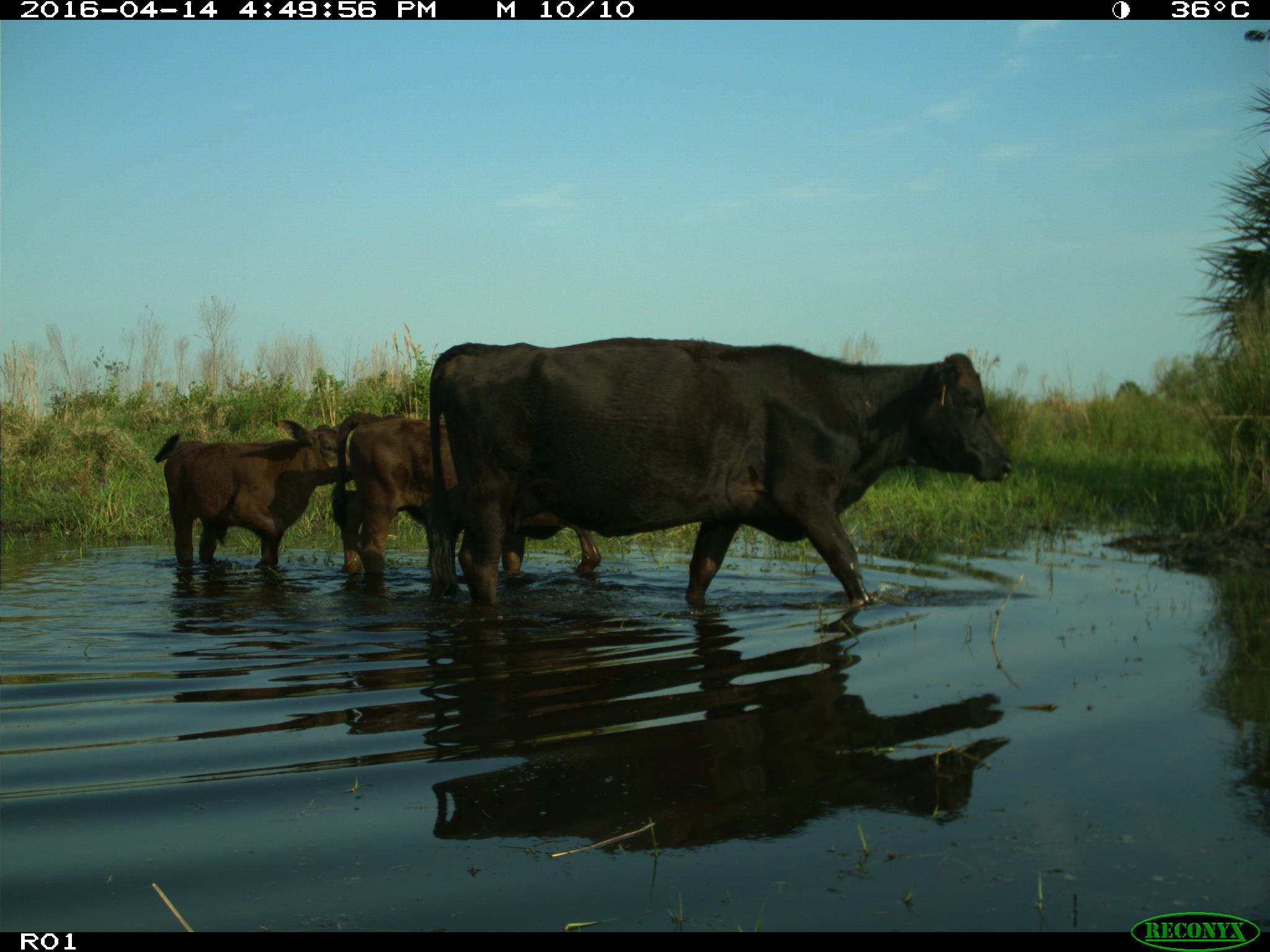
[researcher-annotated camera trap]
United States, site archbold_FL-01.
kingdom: Animalia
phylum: Chordata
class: Mammalia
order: Artiodactyla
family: Bovidae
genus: Bos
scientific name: Bos taurus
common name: domestic cow